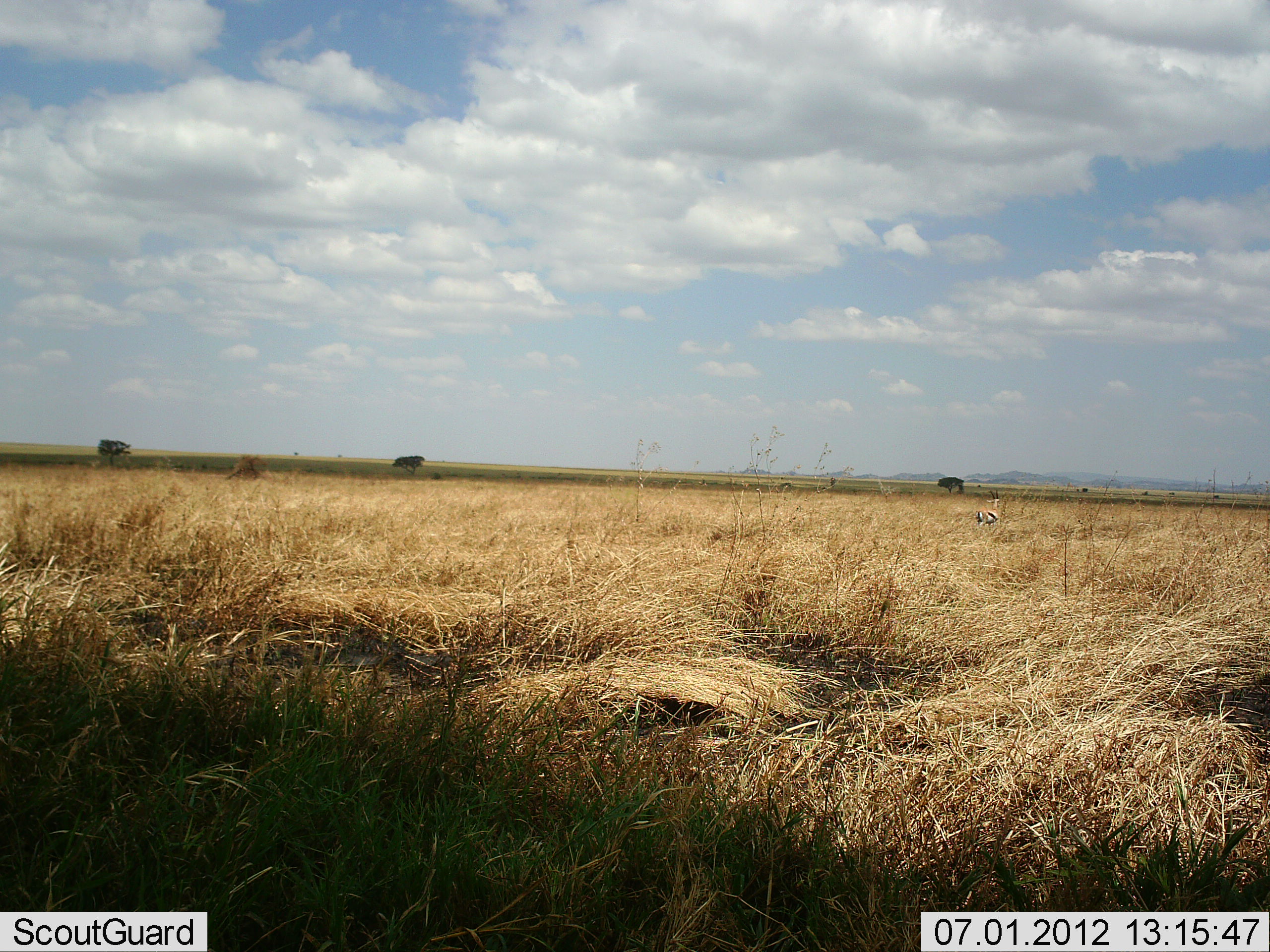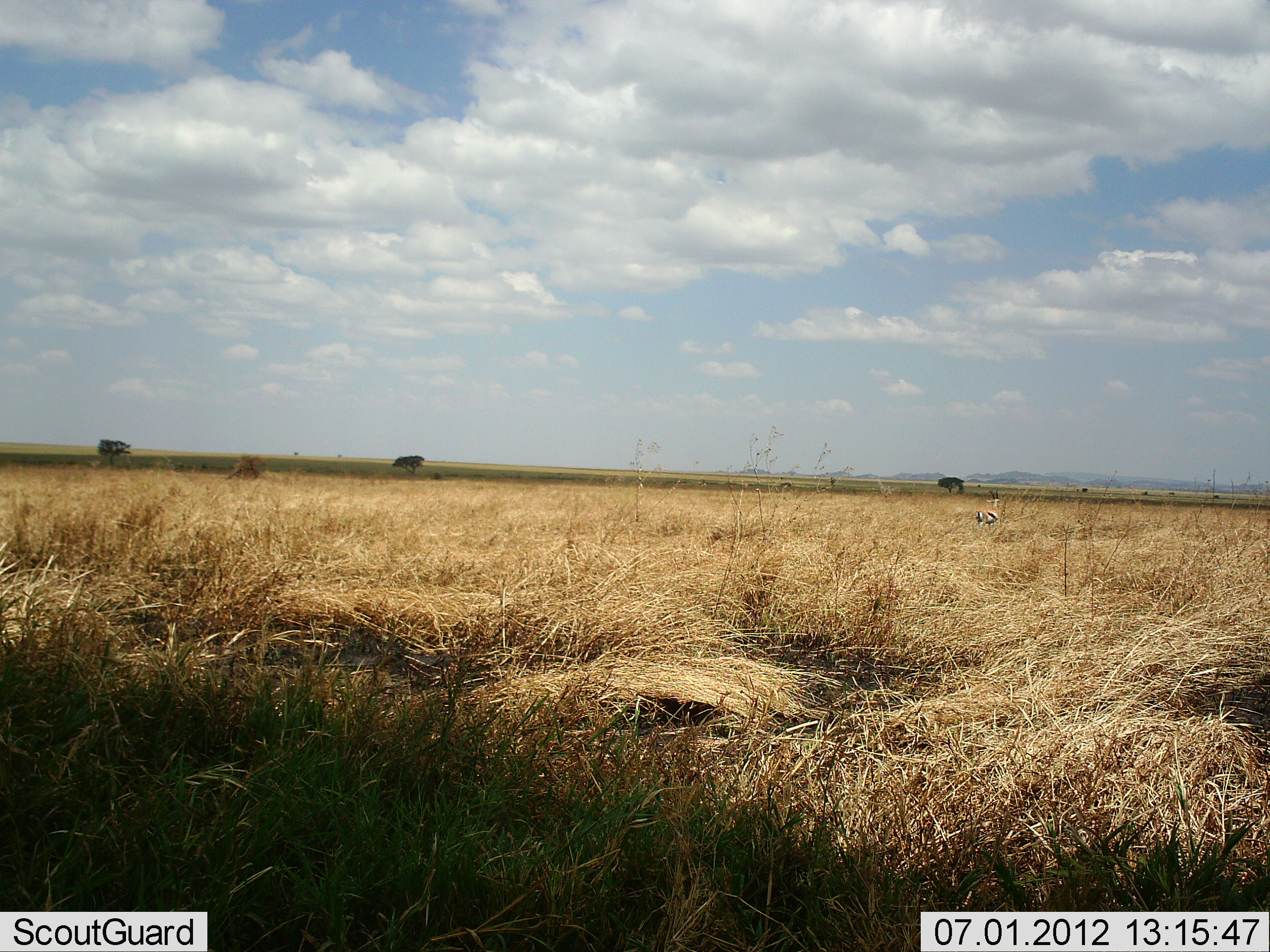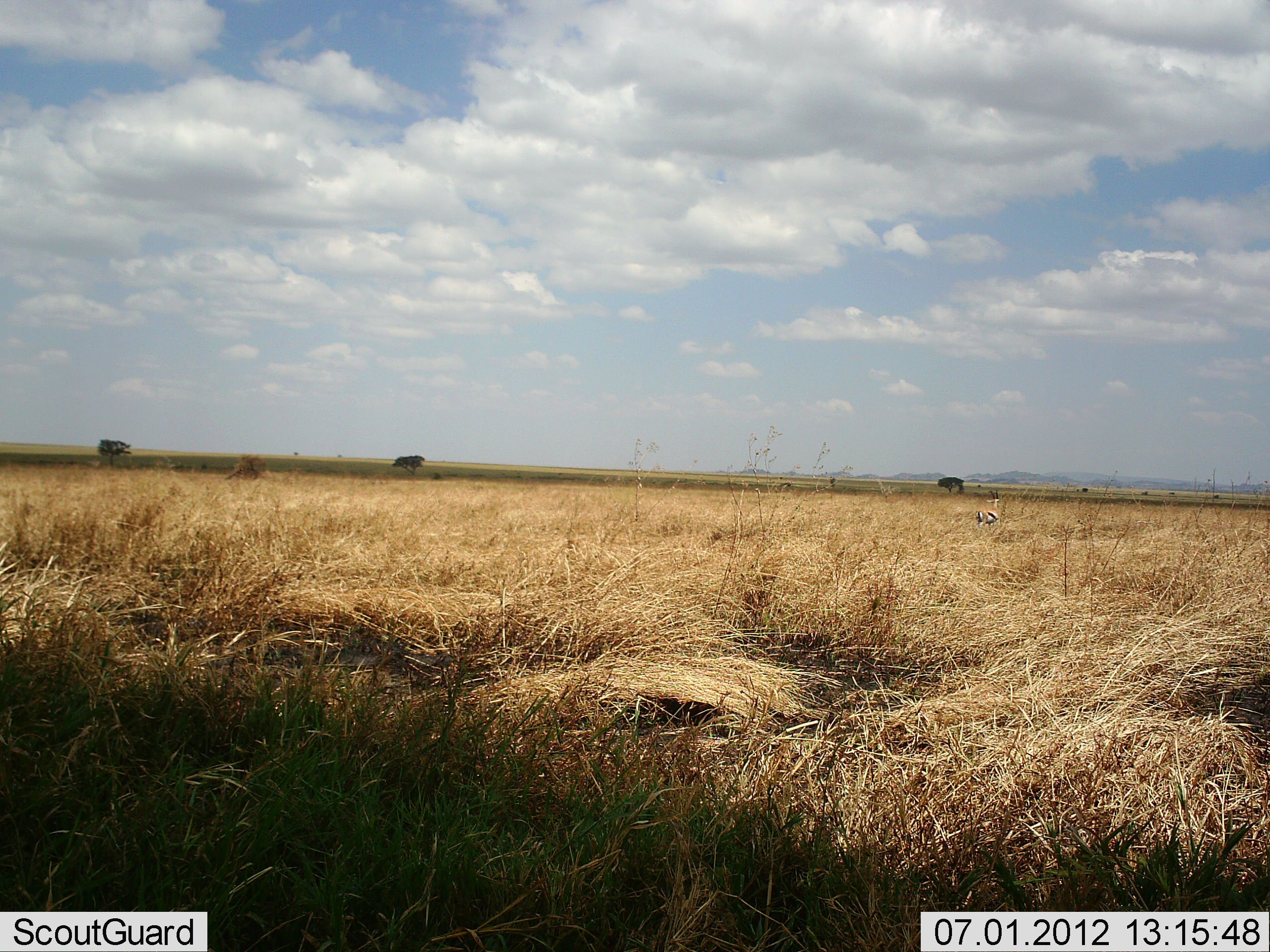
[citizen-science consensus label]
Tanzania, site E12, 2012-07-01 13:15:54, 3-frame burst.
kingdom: Animalia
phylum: Chordata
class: Mammalia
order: Artiodactyla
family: Bovidae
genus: Eudorcas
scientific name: Eudorcas thomsonii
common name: thomson's gazelle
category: gazellethomsons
Gazellethomsons (thomson's gazelle) (Eudorcas thomsonii), count 1. Behavior (volunteer vote fractions): standing 80%, resting 0%, moving 10%, interacting 0%. Young present (vote fraction): 0%. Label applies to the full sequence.